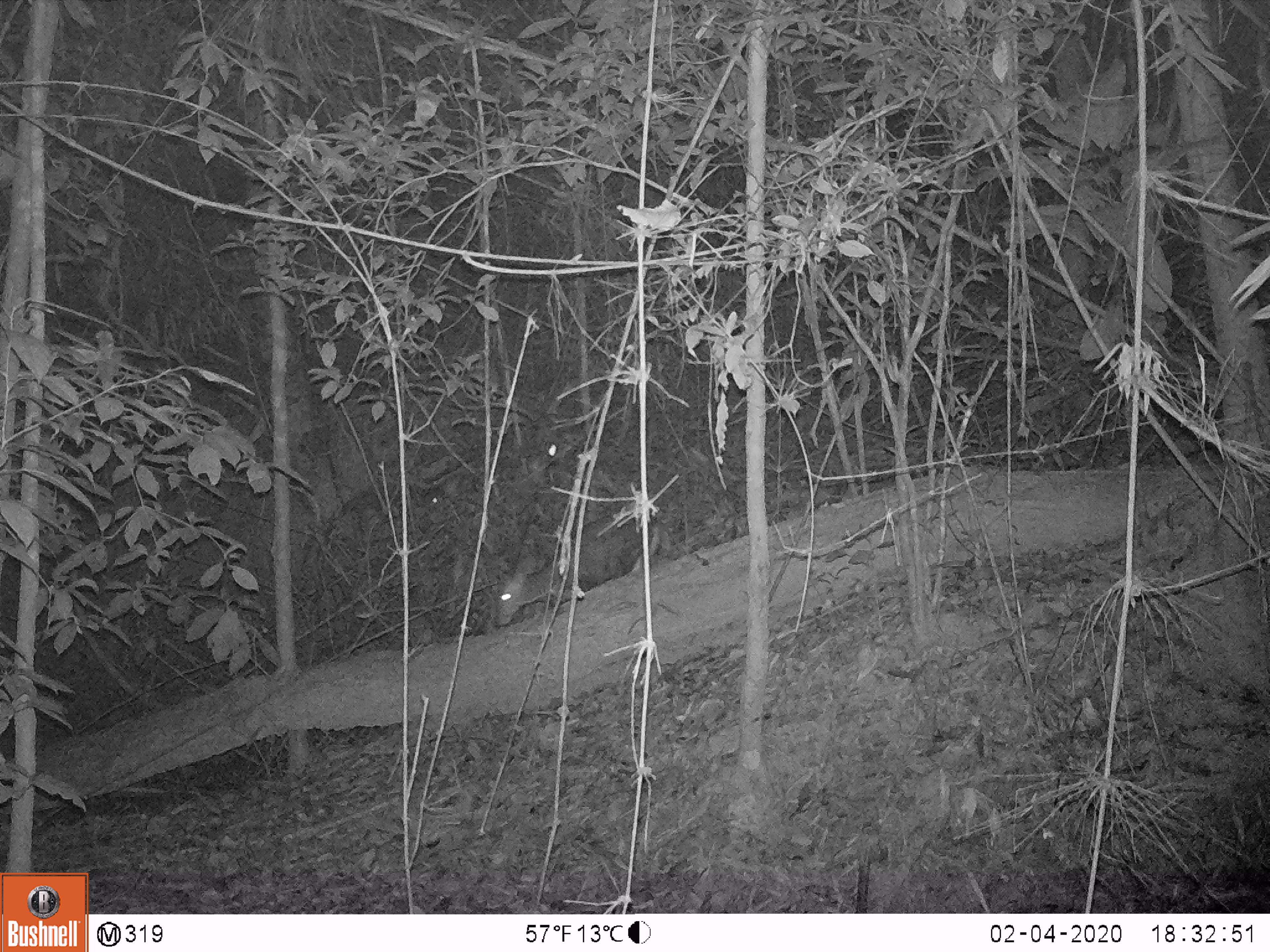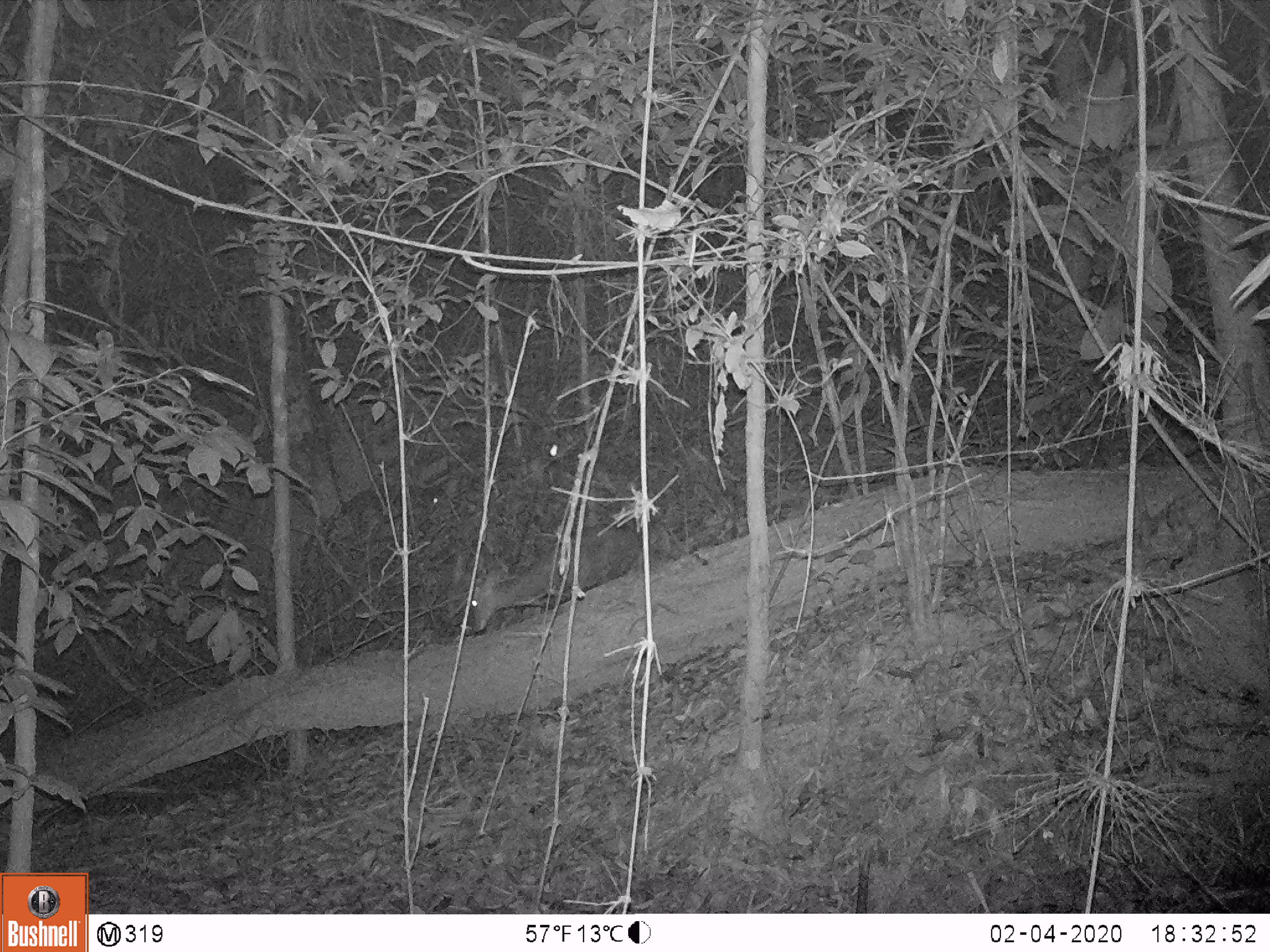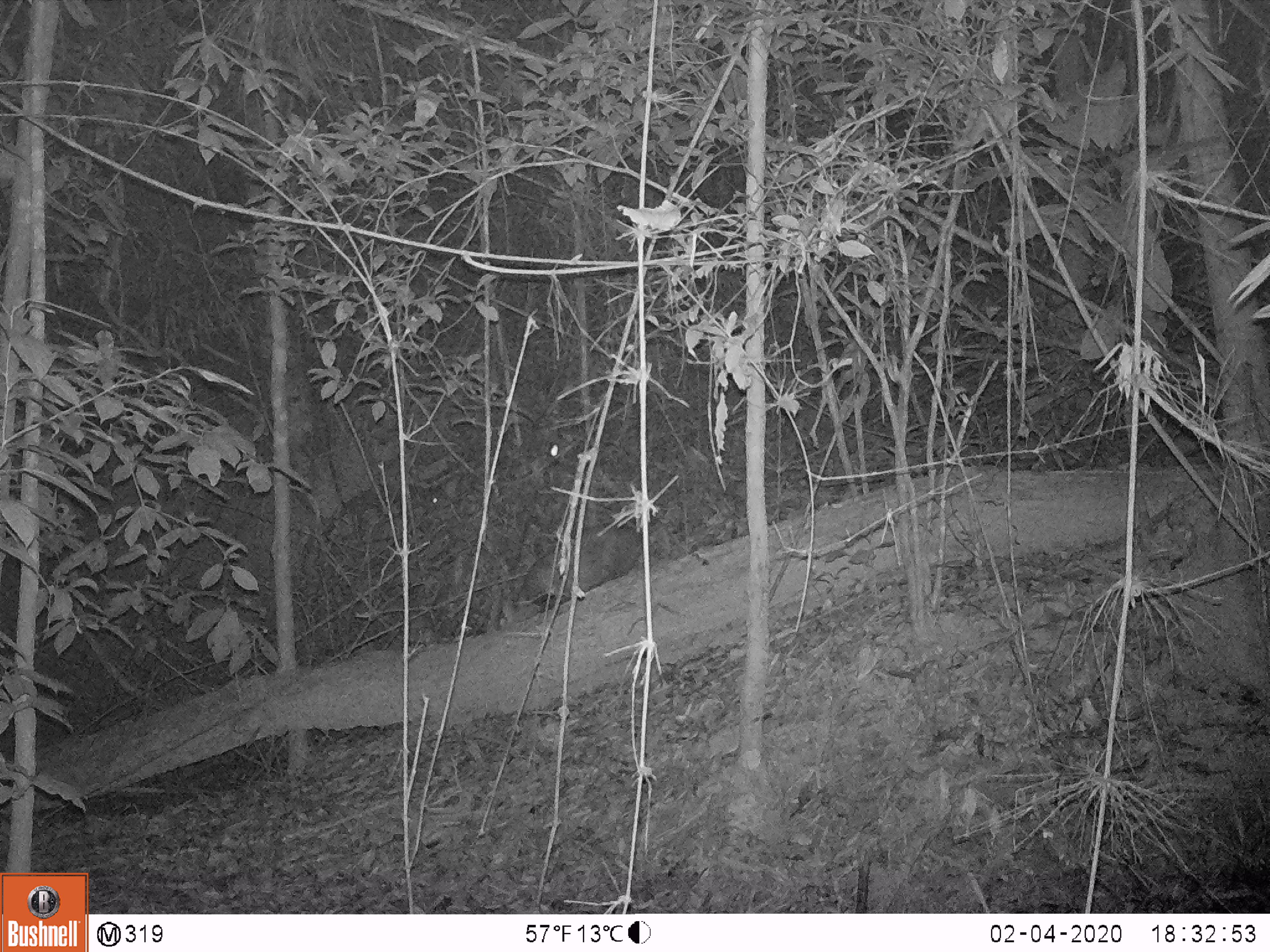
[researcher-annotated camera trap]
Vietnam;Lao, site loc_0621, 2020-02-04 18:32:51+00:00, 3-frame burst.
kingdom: Animalia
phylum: Chordata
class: Mammalia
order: Artiodactyla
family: Cervidae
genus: Muntiacus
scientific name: Muntiacus rooseveltorum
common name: roosevelt's muntjac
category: roosevelts muntjac group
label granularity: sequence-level